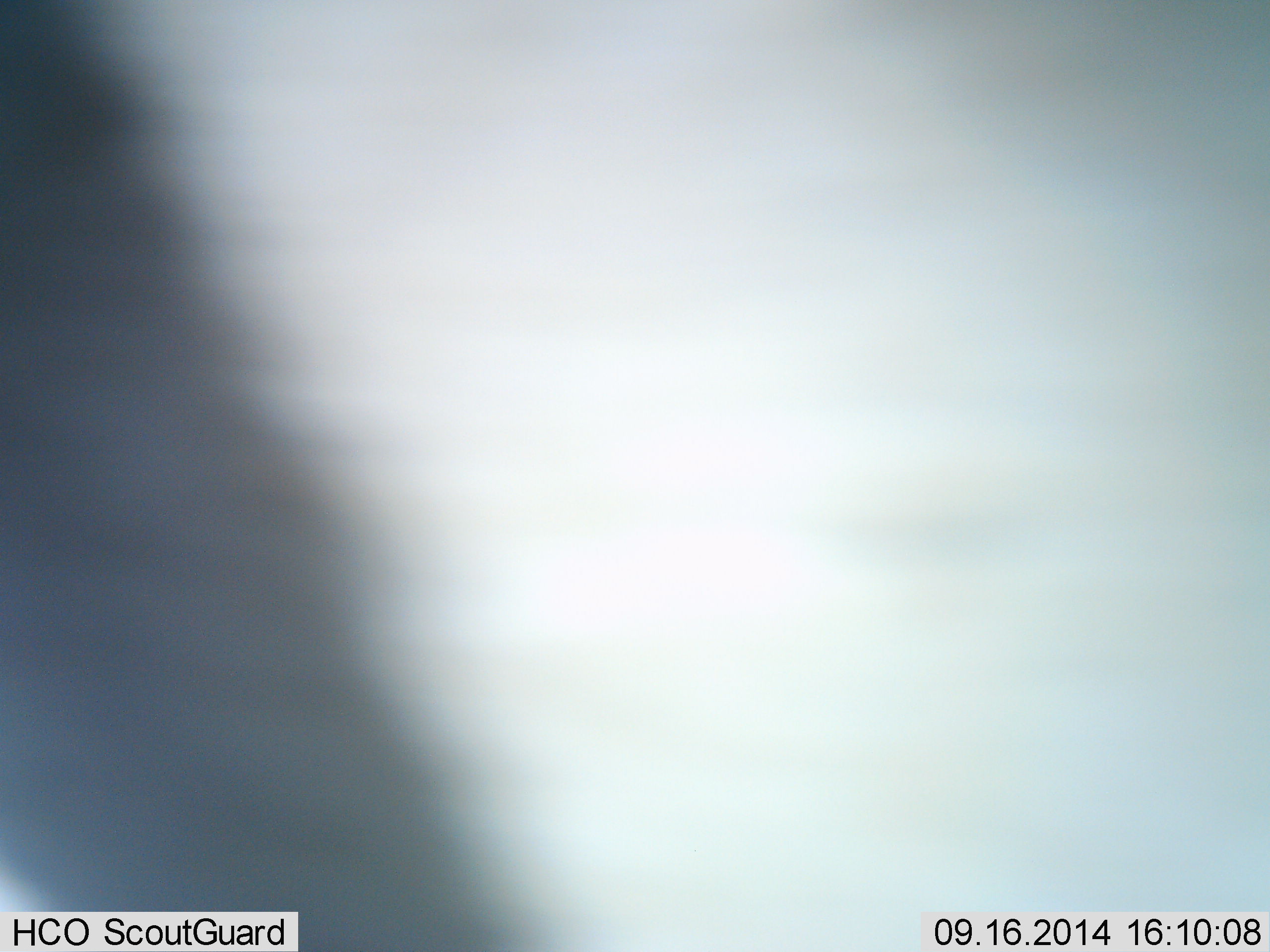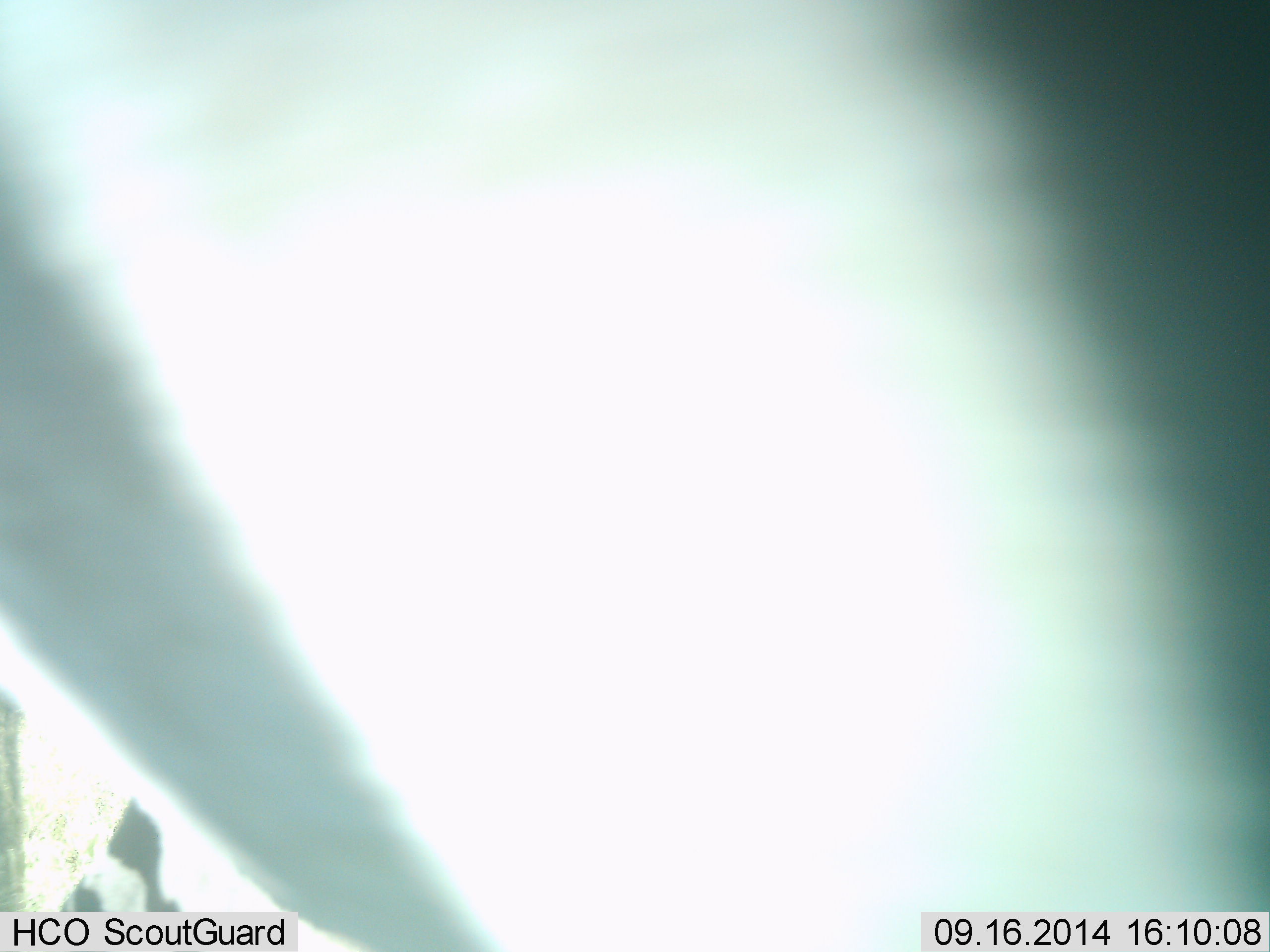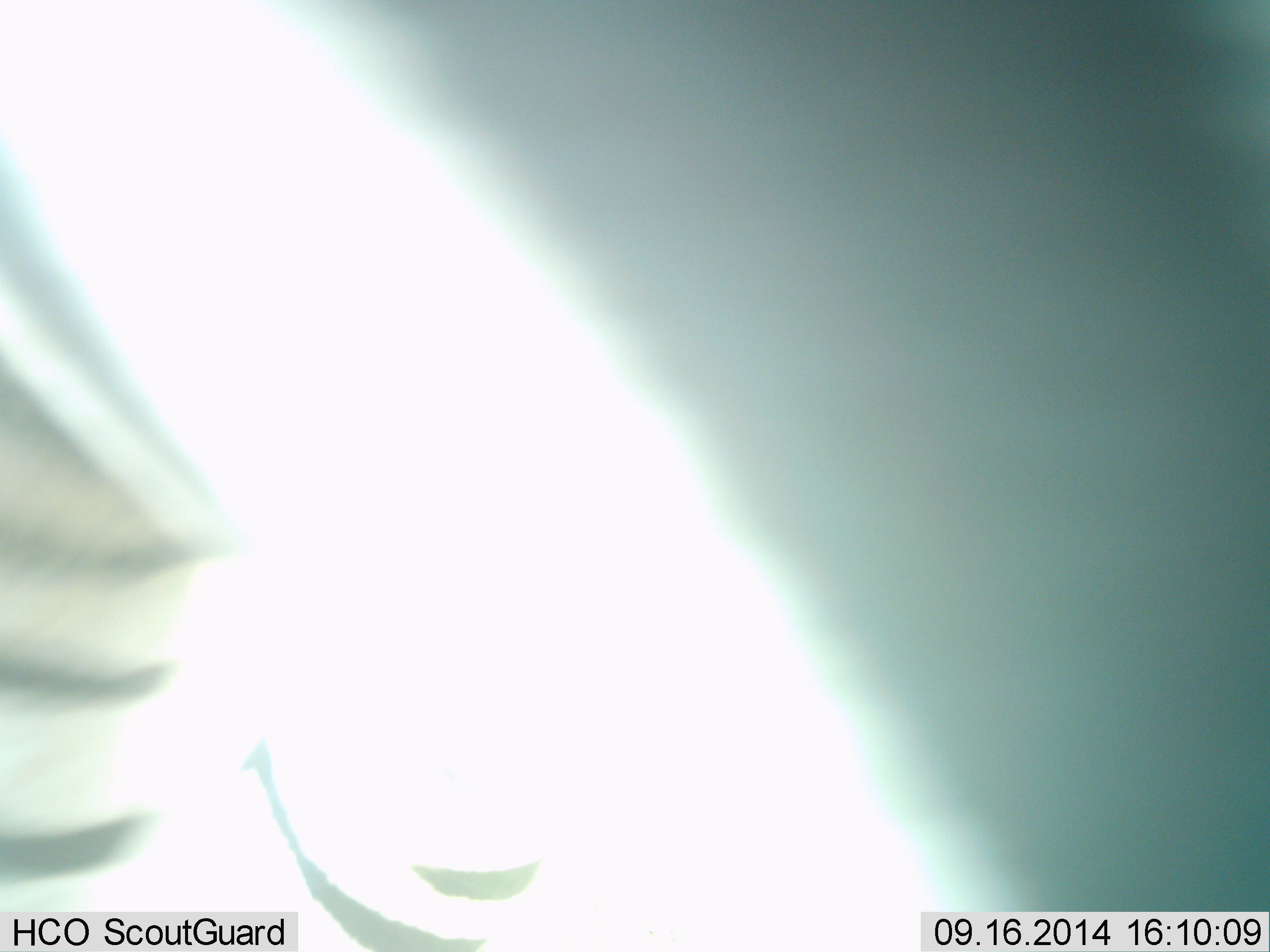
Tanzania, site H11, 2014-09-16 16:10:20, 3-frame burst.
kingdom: Animalia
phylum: Chordata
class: Mammalia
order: Perissodactyla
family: Equidae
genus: Equus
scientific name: Equus quagga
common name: plains zebra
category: zebra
Zebra (plains zebra) (Equus quagga), count 1. Behavior (volunteer vote fractions): standing 70%, resting 0%, moving 40%, interacting 0%. Young present (vote fraction): 0%. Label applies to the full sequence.